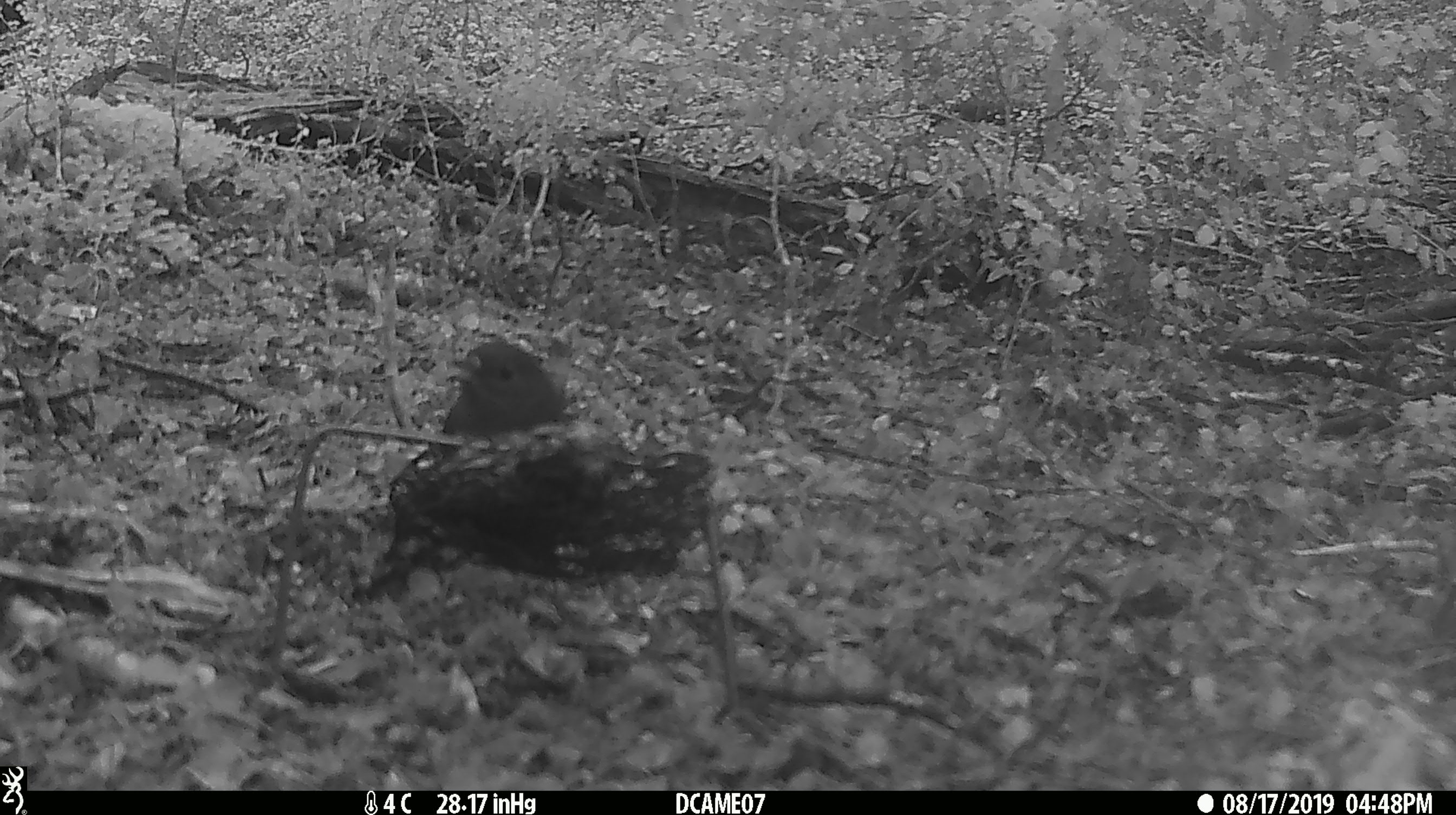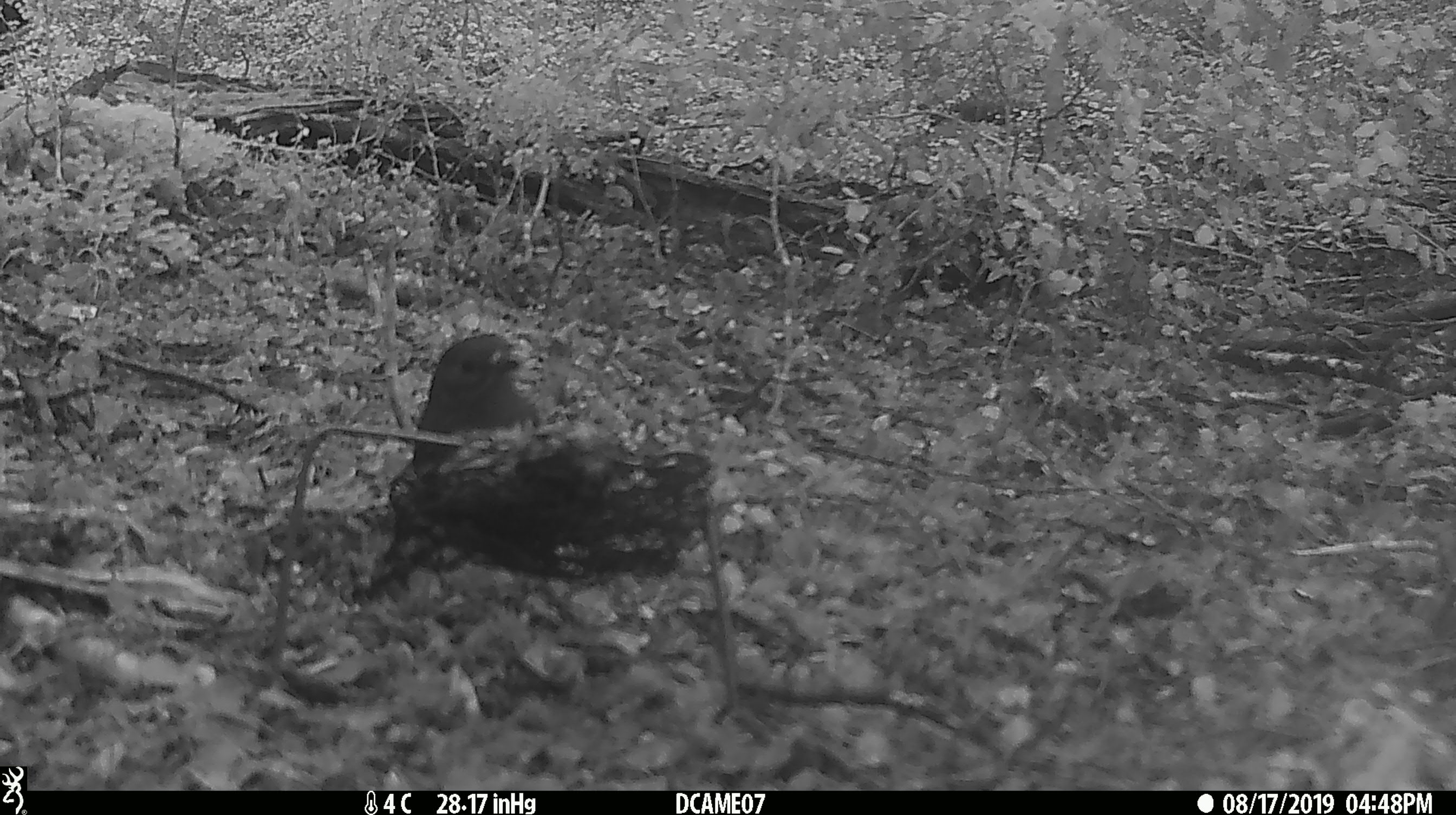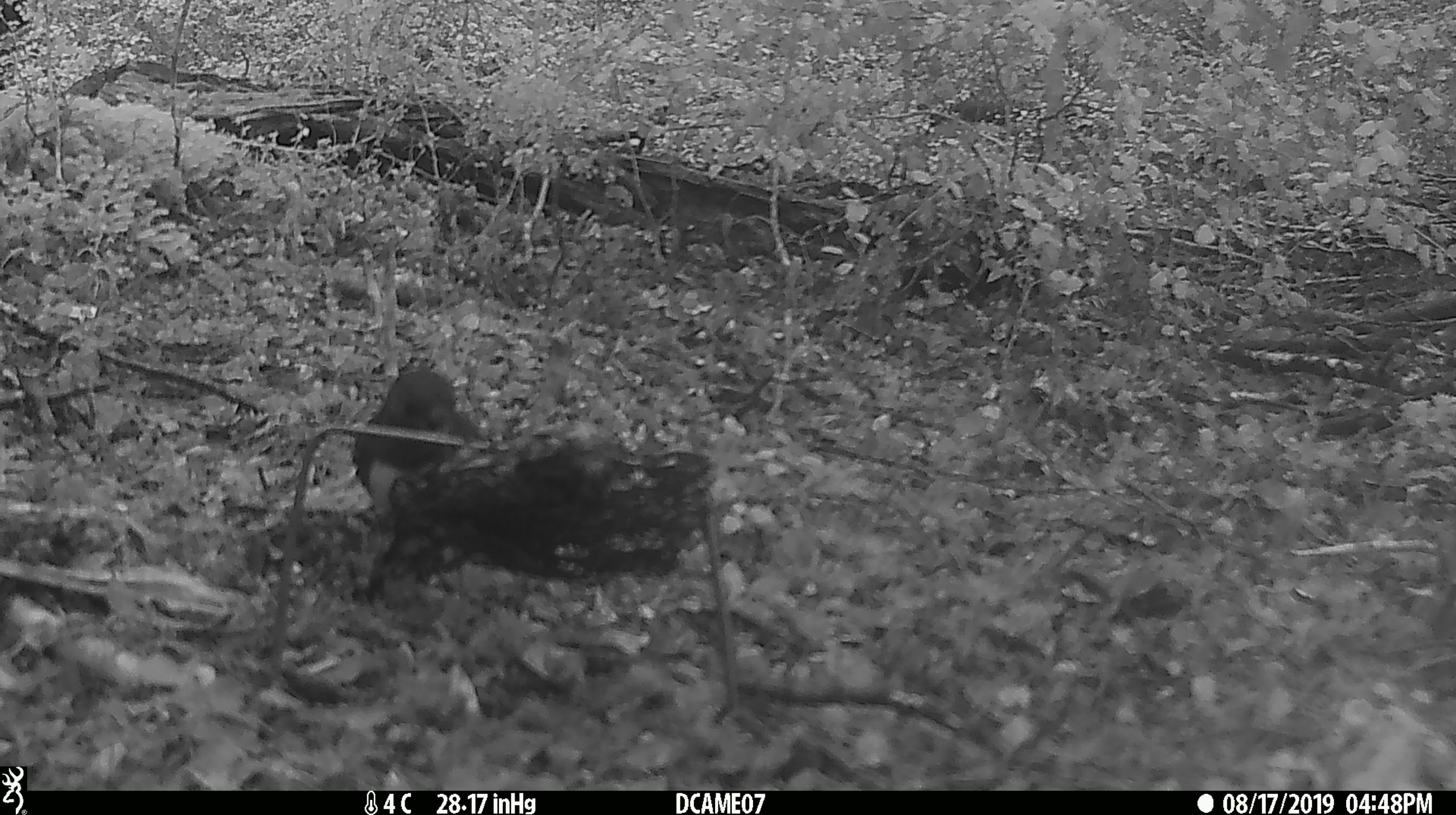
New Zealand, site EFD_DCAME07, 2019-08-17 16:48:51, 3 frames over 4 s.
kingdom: Animalia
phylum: Chordata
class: Aves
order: Passeriformes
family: Petroicidae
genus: Petroica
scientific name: Petroica australis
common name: new zealand robin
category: robin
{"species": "robin (new zealand robin) (Petroica australis)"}